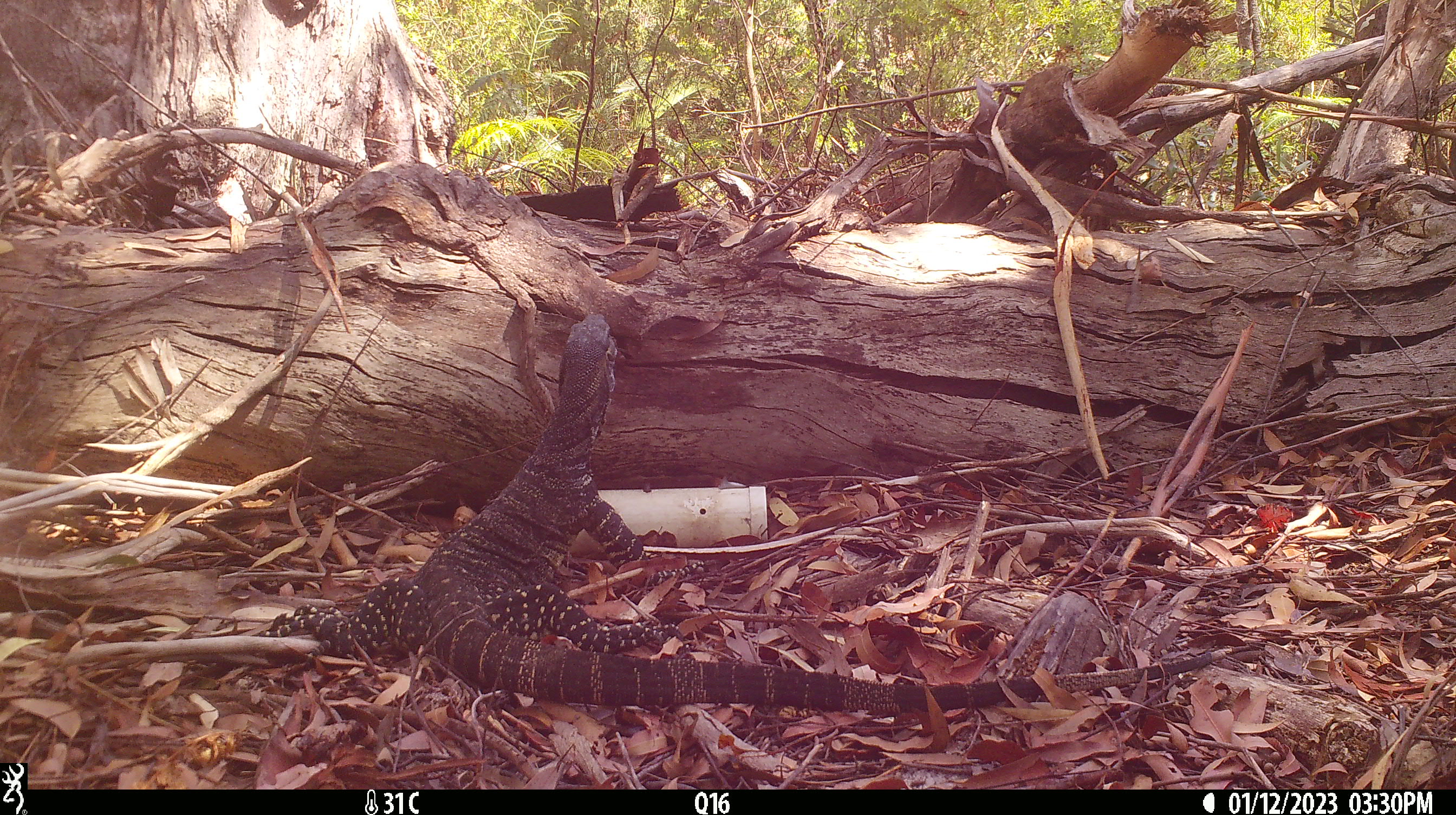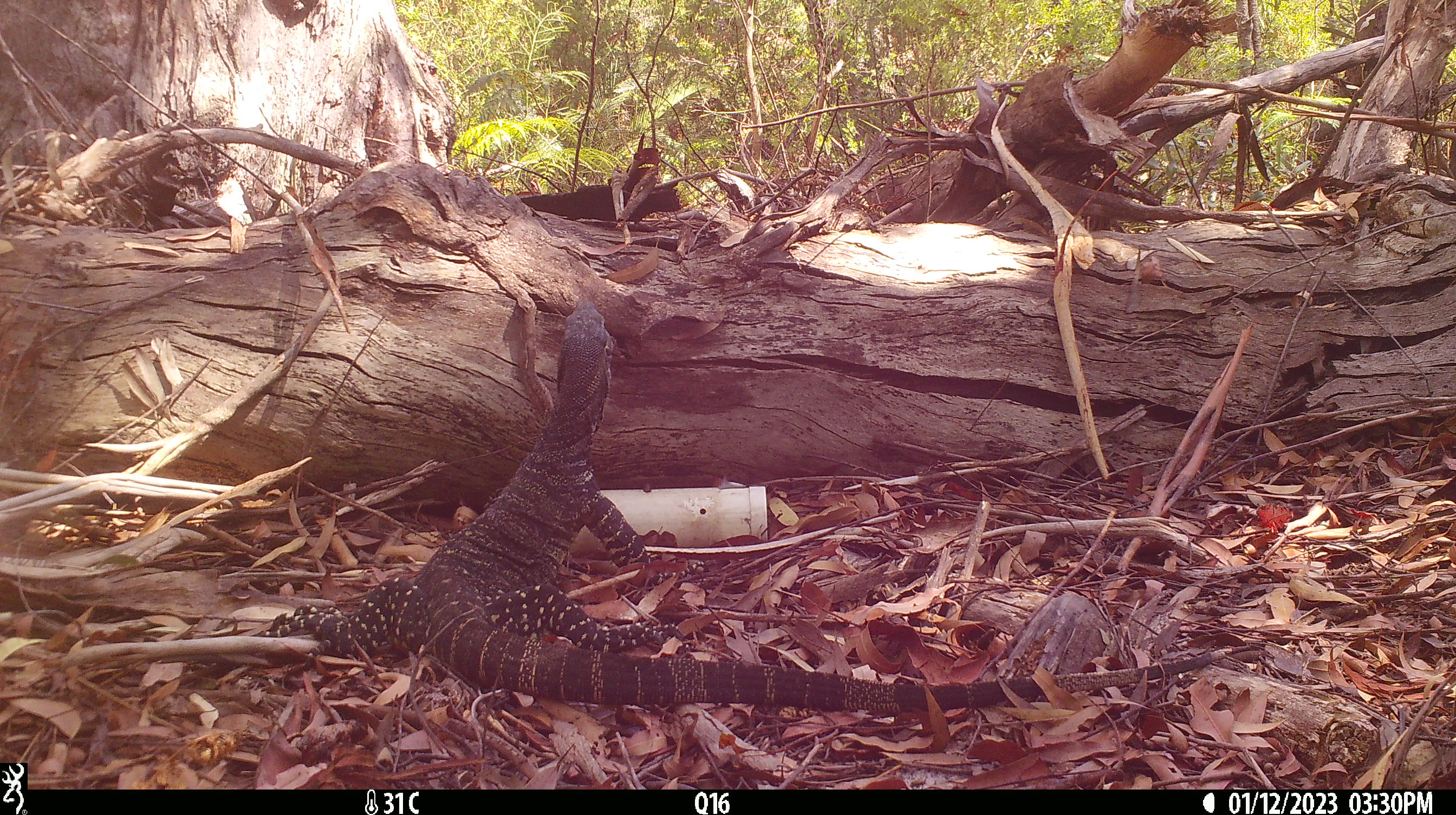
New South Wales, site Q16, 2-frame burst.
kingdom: Animalia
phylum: Chordata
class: Reptilia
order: Squamata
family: Varanidae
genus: Varanus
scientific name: Varanus varius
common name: lace monitor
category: goanna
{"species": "goanna (lace monitor) (Varanus varius)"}